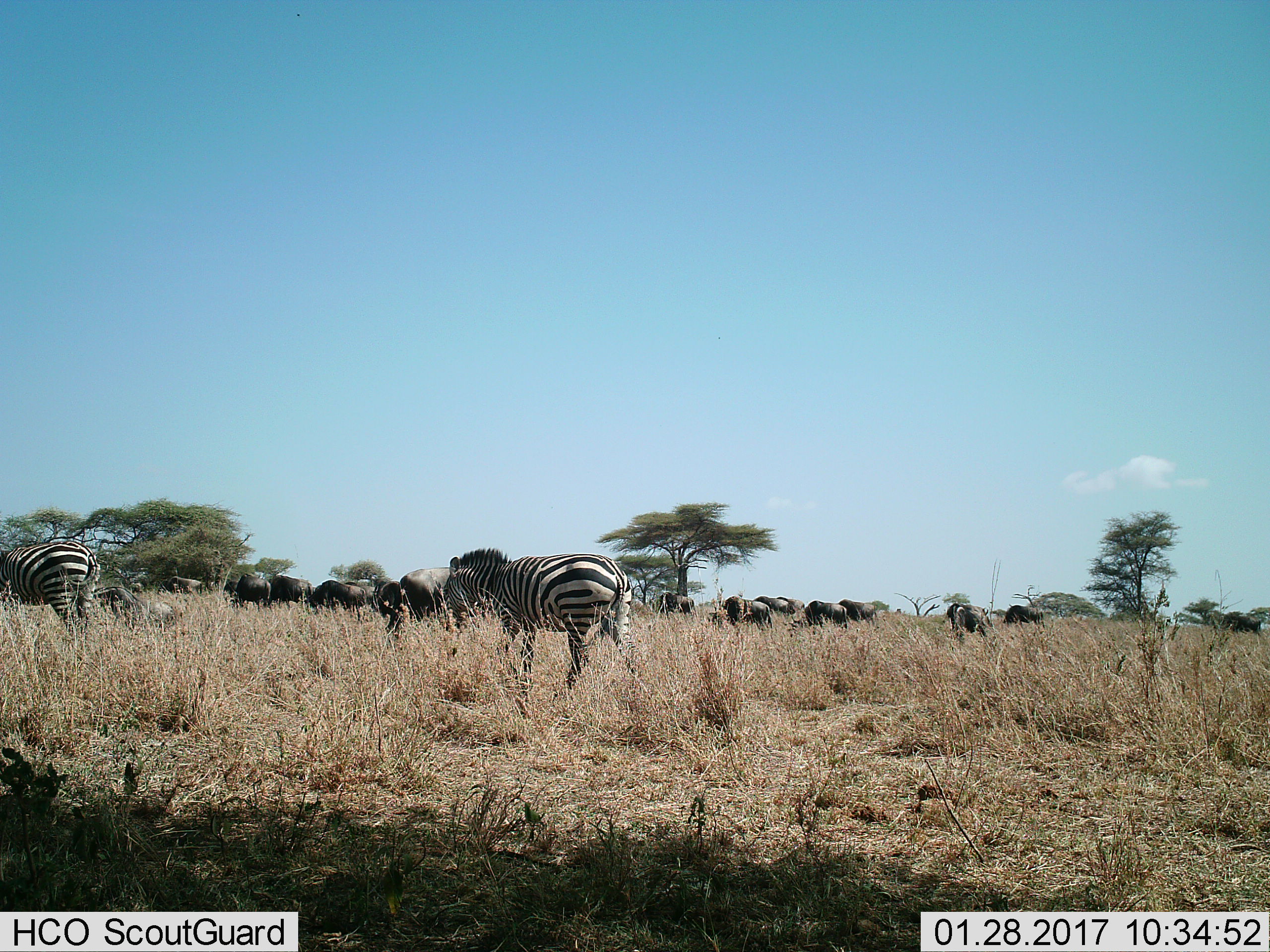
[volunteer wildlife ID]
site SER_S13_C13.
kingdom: Animalia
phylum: Chordata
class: Mammalia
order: Artiodactyla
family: Bovidae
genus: Connochaetes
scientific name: Connochaetes taurinus taurinus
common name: blue wildebeest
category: wildebeestblue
Wildebeestblue (blue wildebeest) (Connochaetes taurinus taurinus), count 11-50. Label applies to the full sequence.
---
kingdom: Animalia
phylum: Chordata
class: Mammalia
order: Perissodactyla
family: Equidae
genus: Equus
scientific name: Equus quagga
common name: plains zebra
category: zebraplains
Zebraplains (plains zebra) (Equus quagga), count 2. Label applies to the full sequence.